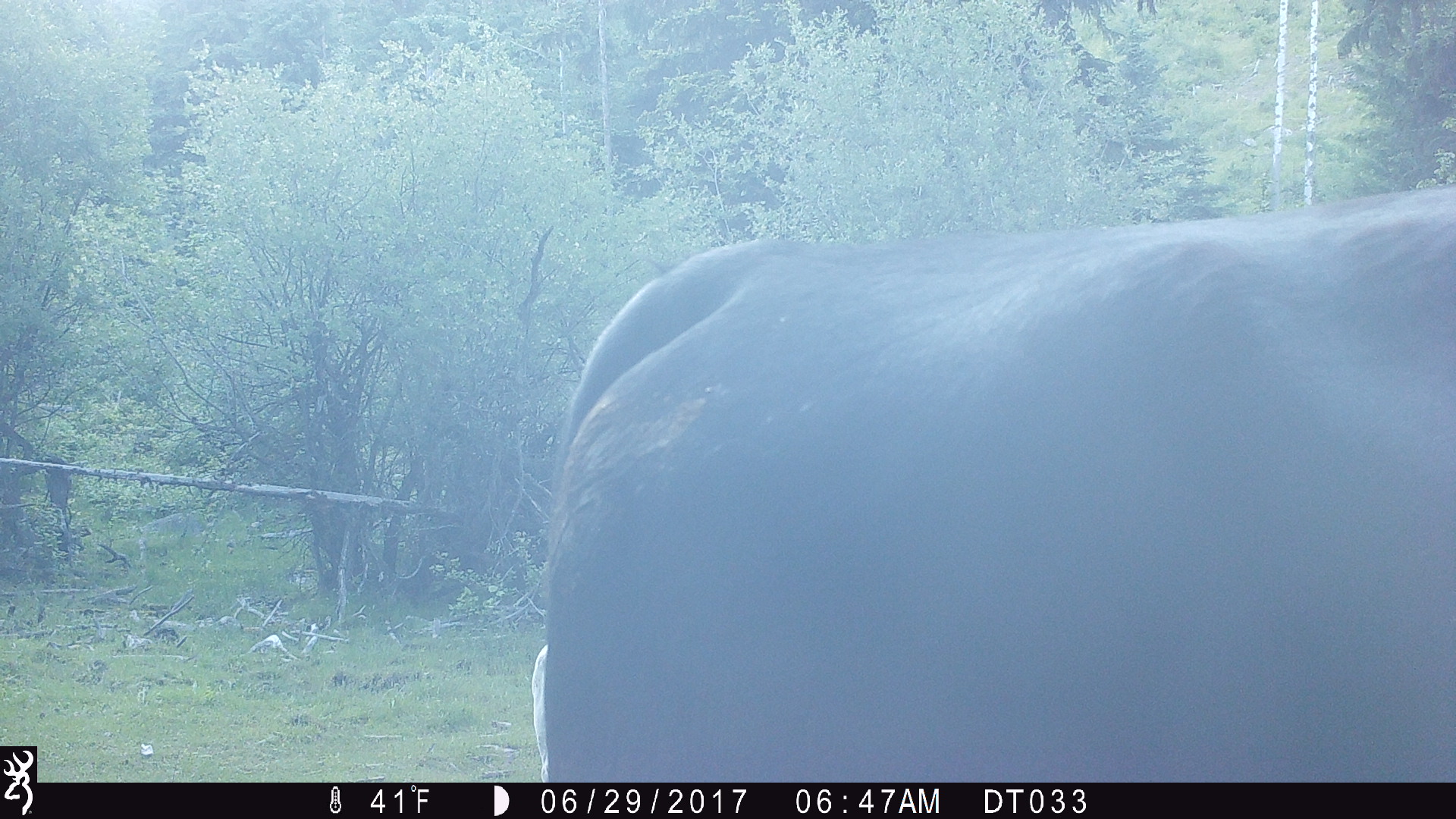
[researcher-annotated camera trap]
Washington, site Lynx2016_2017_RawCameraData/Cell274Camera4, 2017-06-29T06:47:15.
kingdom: Animalia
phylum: Chordata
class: Mammalia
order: Artiodactyla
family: Bovidae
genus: Bos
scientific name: Bos taurus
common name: domestic cattle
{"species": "domestic cattle (Bos taurus)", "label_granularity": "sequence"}